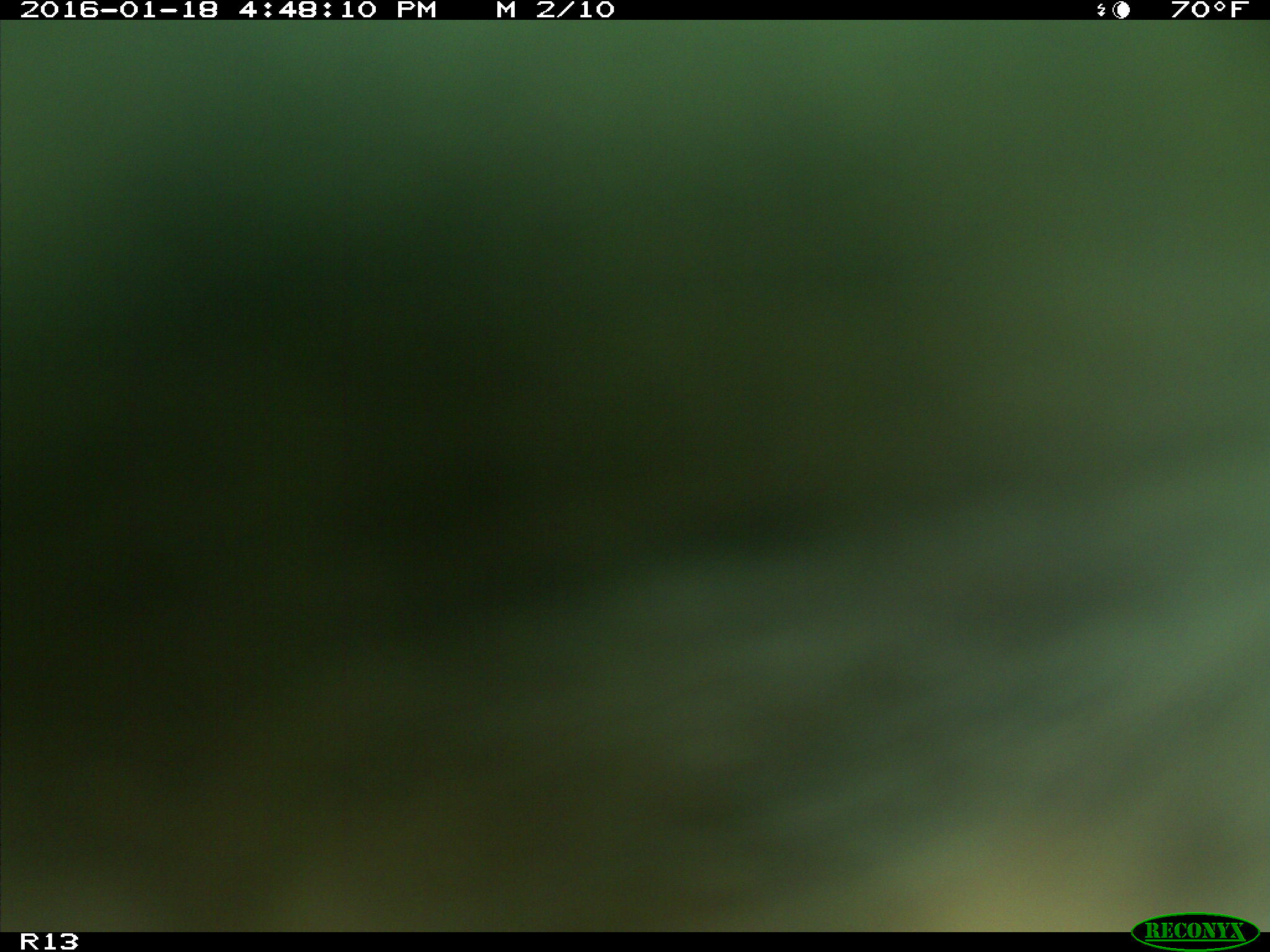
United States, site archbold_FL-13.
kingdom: Animalia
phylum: Chordata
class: Mammalia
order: Artiodactyla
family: Bovidae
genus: Bos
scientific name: Bos taurus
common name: domestic cow